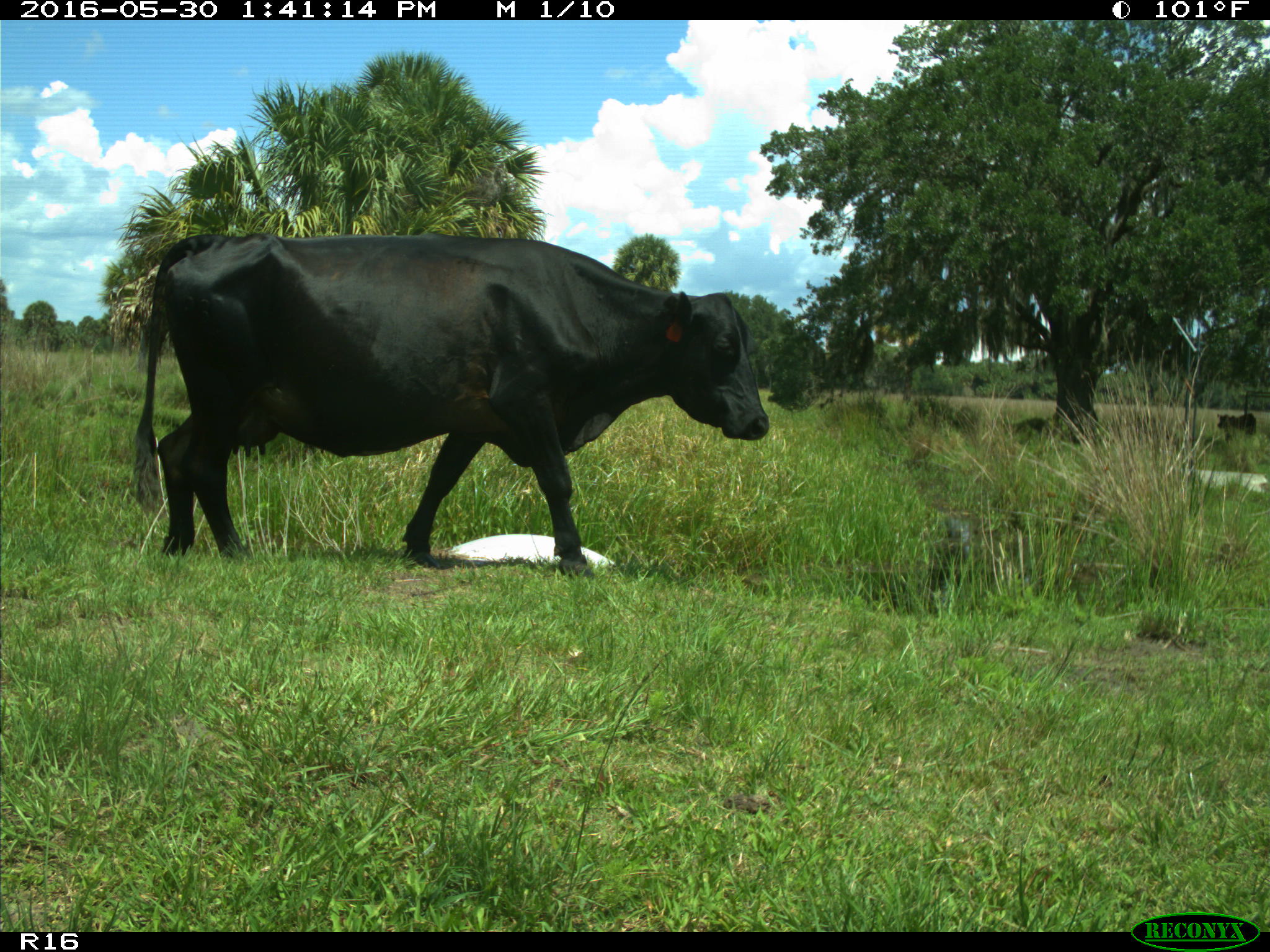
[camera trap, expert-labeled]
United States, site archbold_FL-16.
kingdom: Animalia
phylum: Chordata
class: Mammalia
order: Artiodactyla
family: Bovidae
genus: Bos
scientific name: Bos taurus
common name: domestic cow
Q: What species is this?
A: Bos taurus (domestic cow).